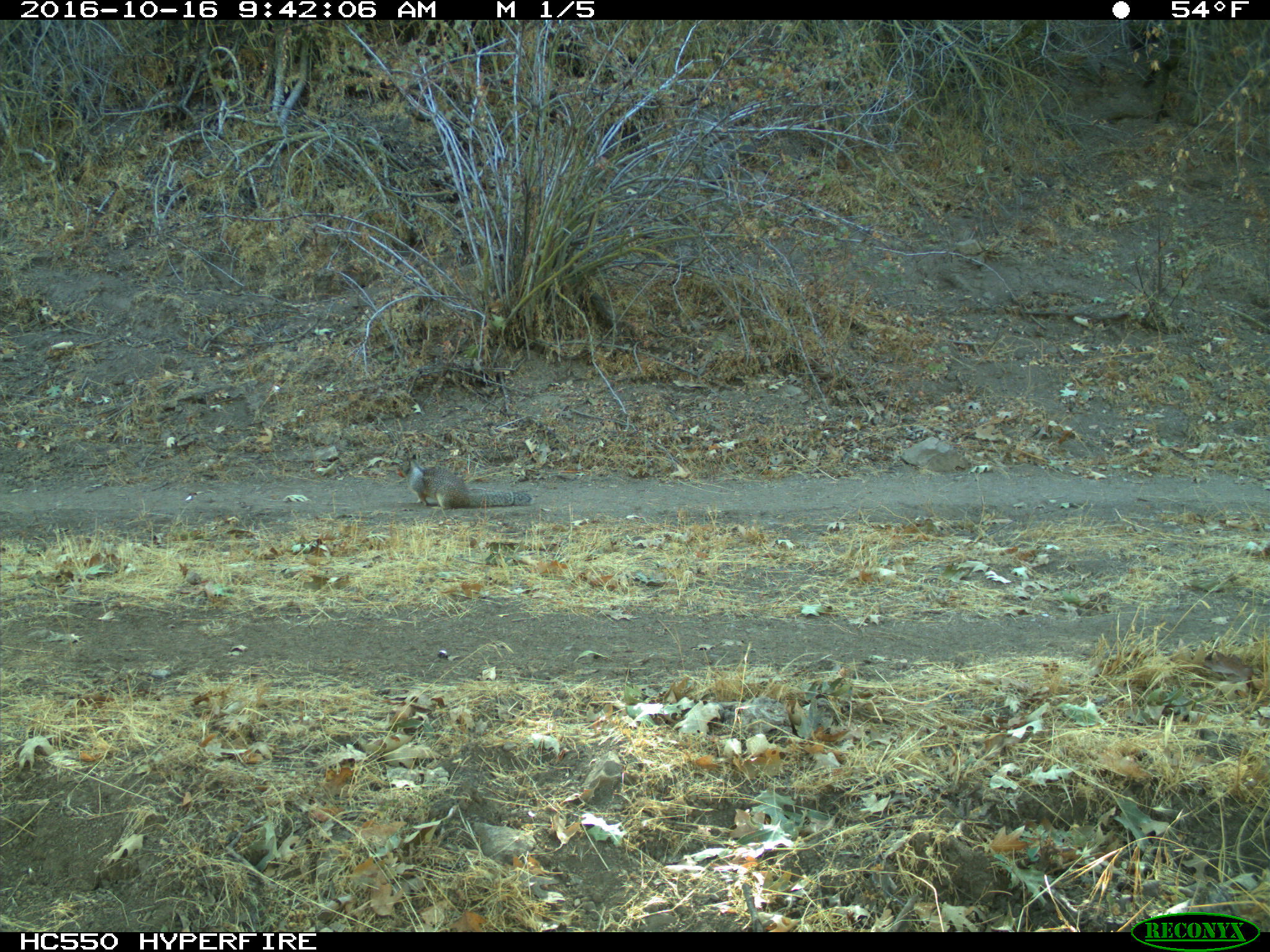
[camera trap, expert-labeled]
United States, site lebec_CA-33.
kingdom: Animalia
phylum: Chordata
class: Mammalia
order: Rodentia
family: Sciuridae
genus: Otospermophilus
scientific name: Otospermophilus beecheyi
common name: california ground squirrel